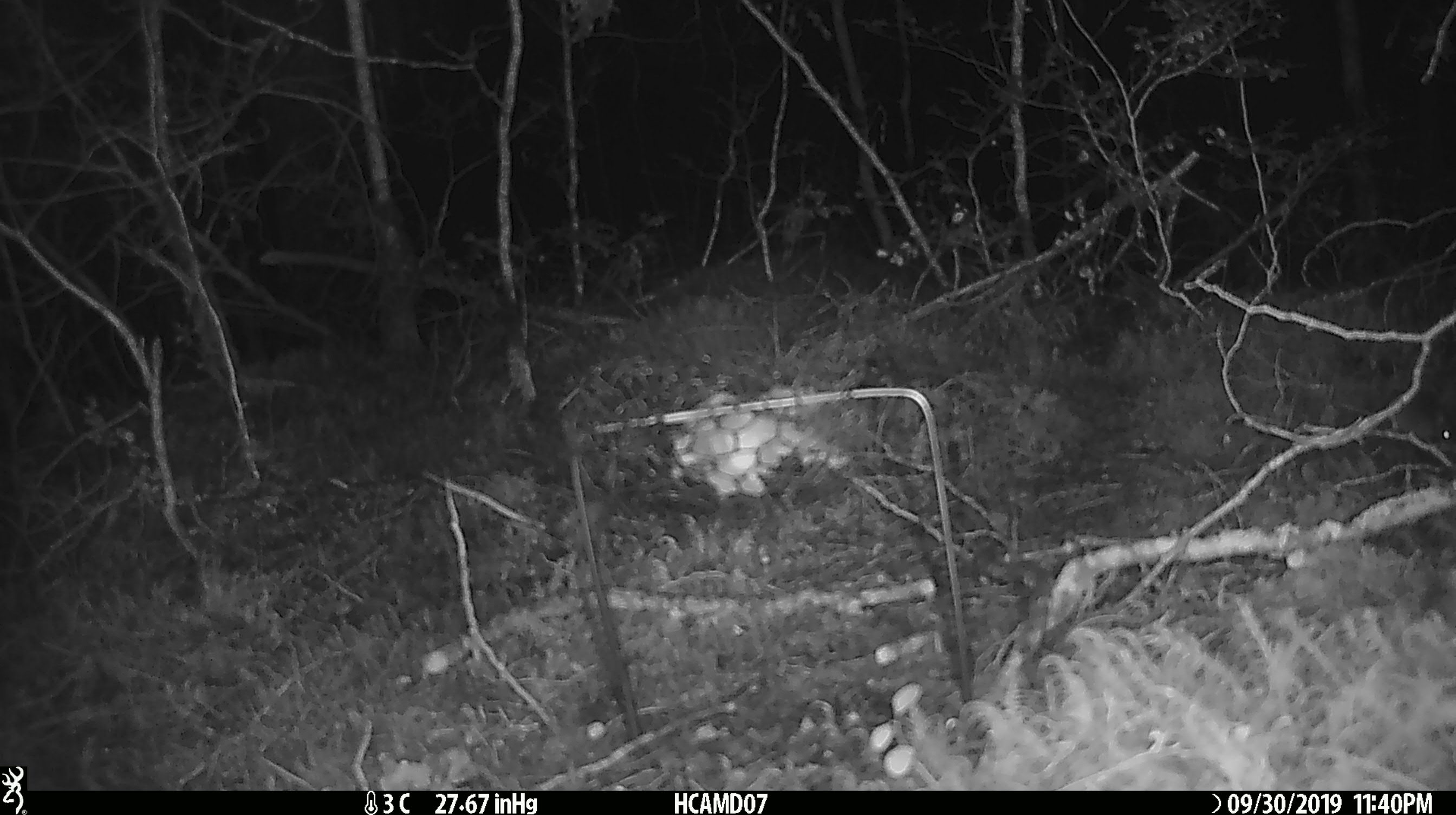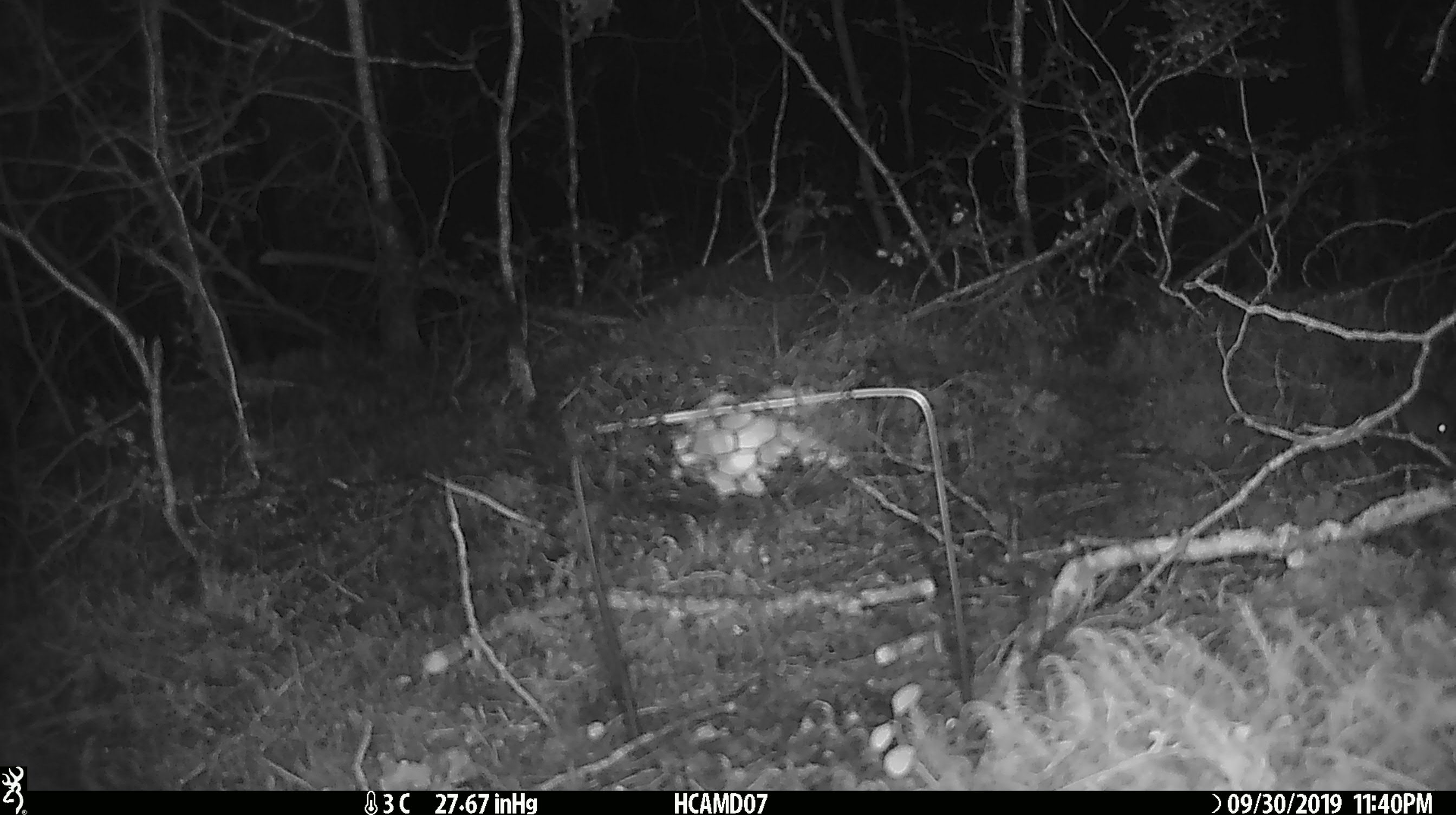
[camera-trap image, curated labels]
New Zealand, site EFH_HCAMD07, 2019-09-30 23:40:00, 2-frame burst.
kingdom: Animalia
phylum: Chordata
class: Mammalia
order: Rodentia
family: Muridae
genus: Mus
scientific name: Mus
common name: mouse